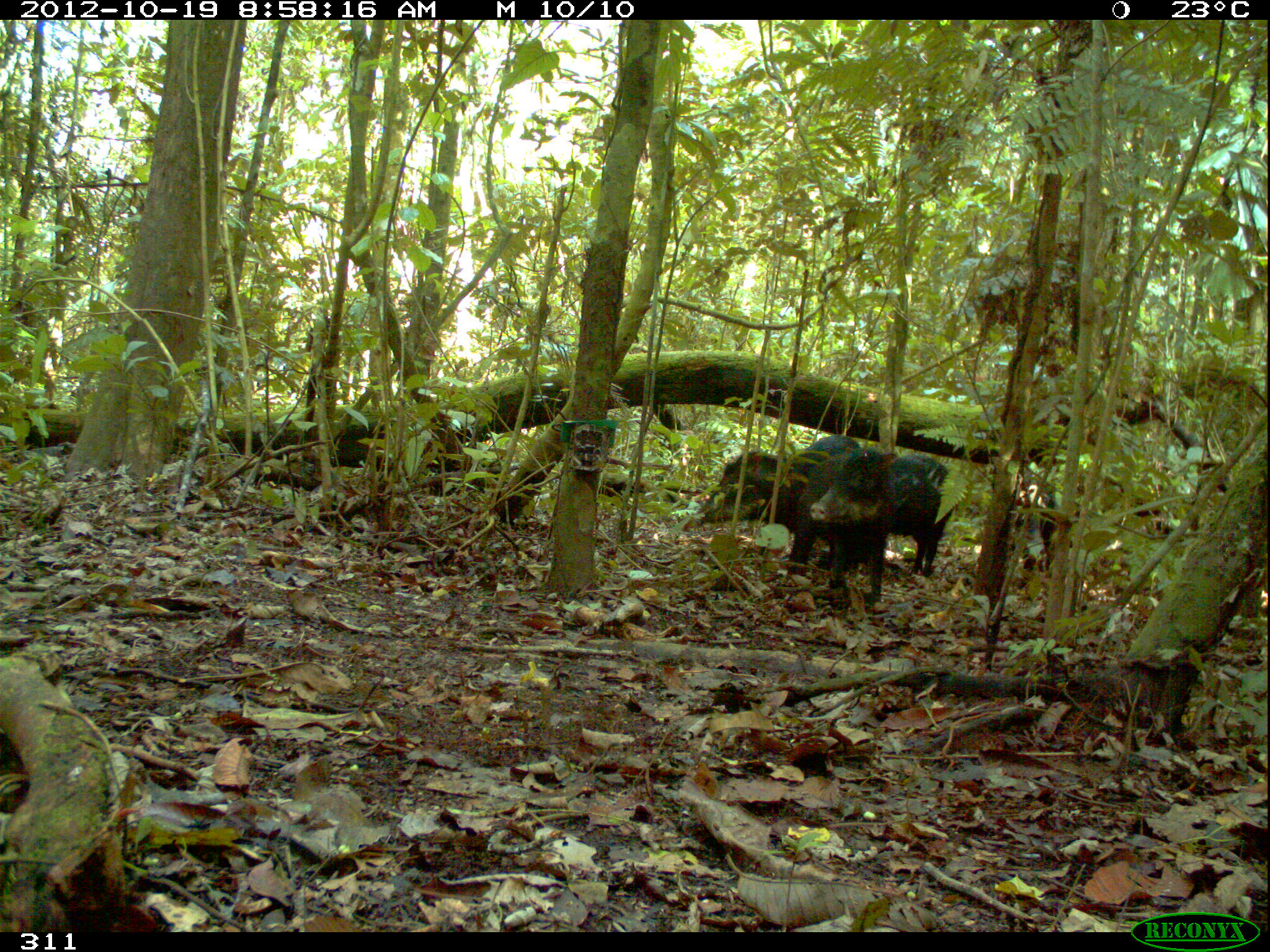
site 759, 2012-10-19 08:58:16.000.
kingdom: Animalia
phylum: Chordata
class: Mammalia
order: Artiodactyla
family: Tayassuidae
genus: Tayassu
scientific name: Tayassu pecari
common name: white-lipped peccary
Tayassu pecari (white-lipped peccary).